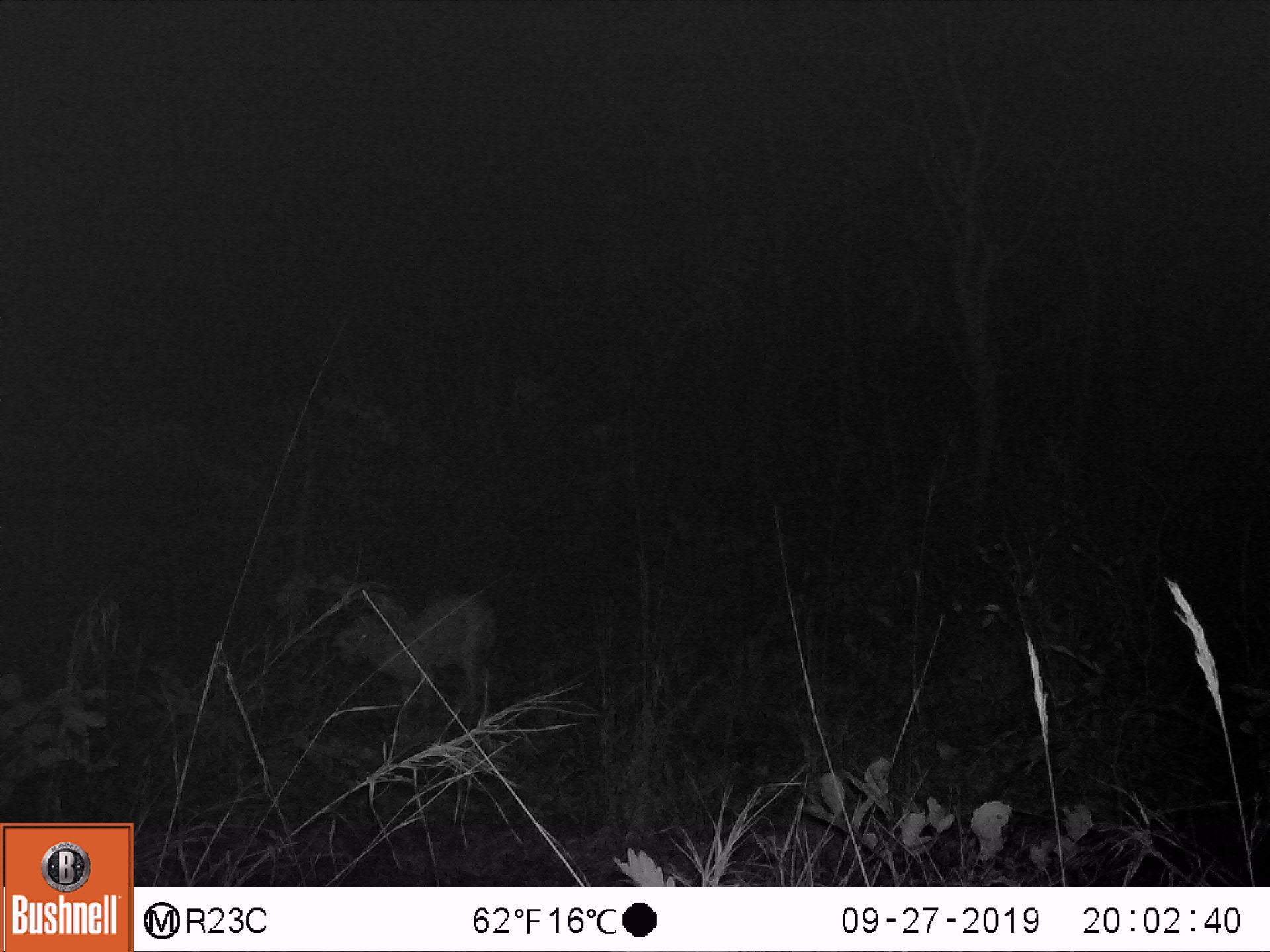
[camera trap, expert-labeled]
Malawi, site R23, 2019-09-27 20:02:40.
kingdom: Animalia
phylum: Chordata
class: Mammalia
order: Artiodactyla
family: Bovidae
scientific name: Antilopinae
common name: small antelope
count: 1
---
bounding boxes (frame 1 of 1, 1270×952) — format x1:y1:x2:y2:
small antelope: 311:581:517:750